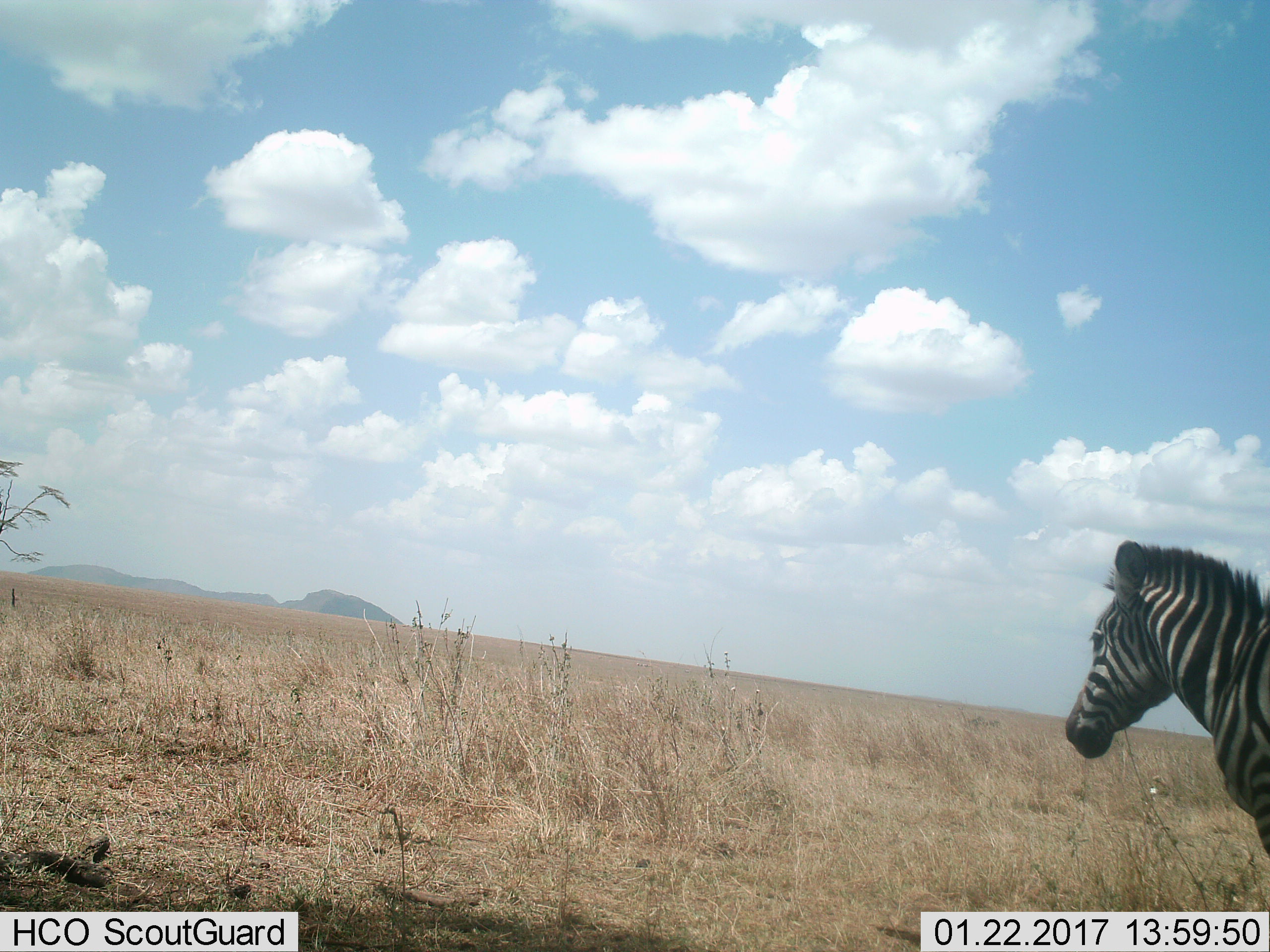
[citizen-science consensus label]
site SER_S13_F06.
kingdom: Animalia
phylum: Chordata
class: Mammalia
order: Perissodactyla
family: Equidae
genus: Equus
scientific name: Equus quagga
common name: plains zebra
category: zebraplains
Zebraplains (plains zebra) (Equus quagga), count 1. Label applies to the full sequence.